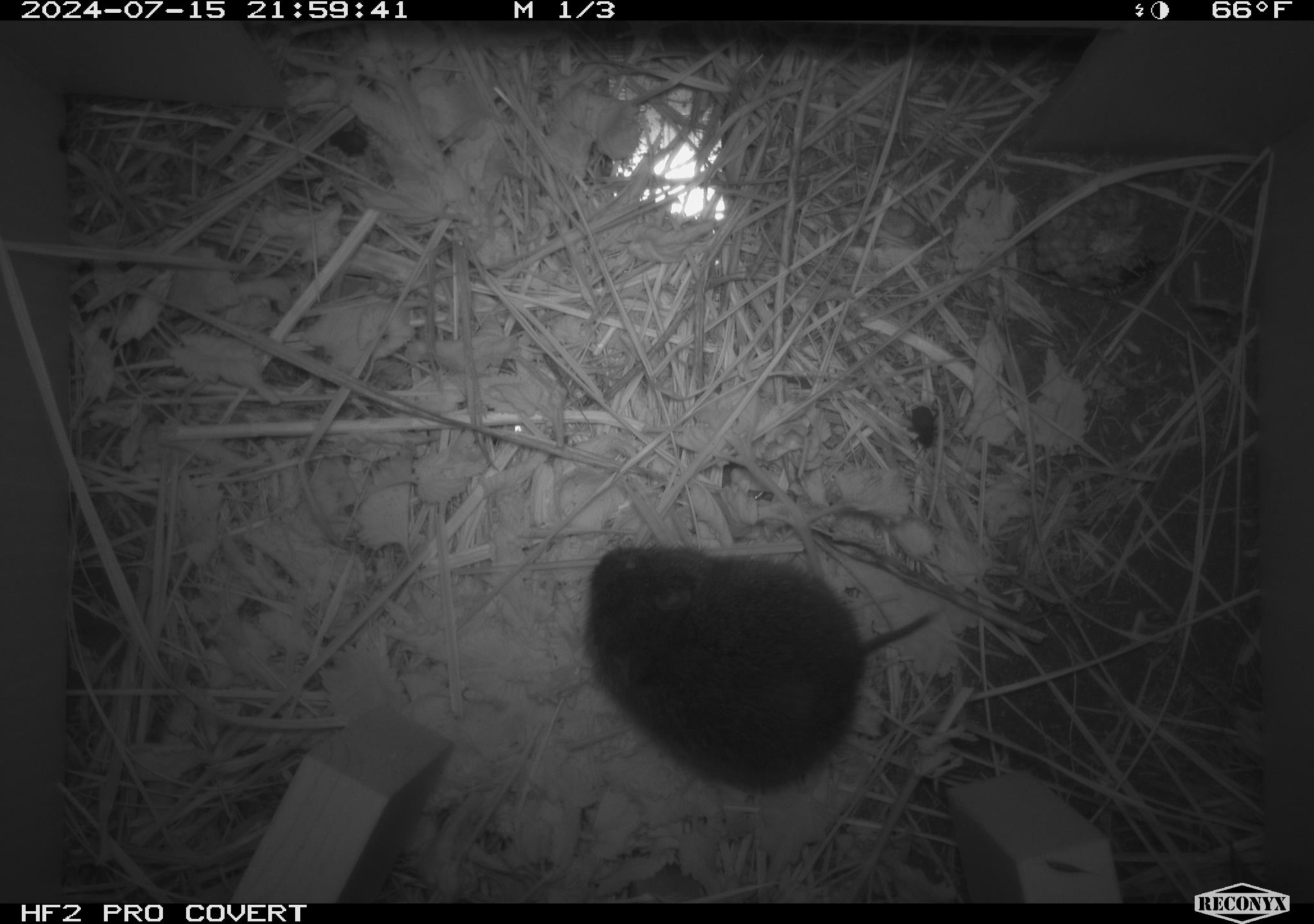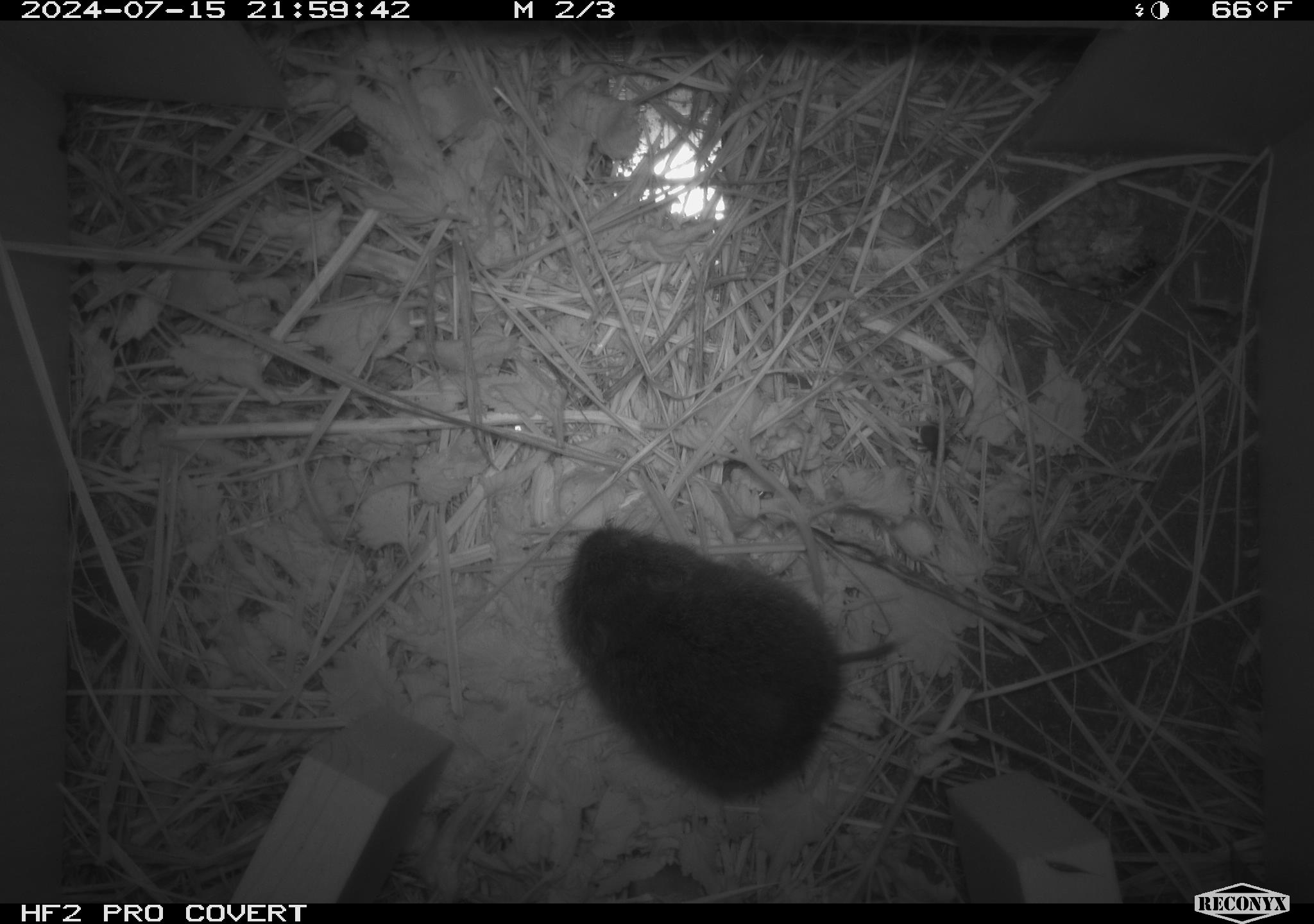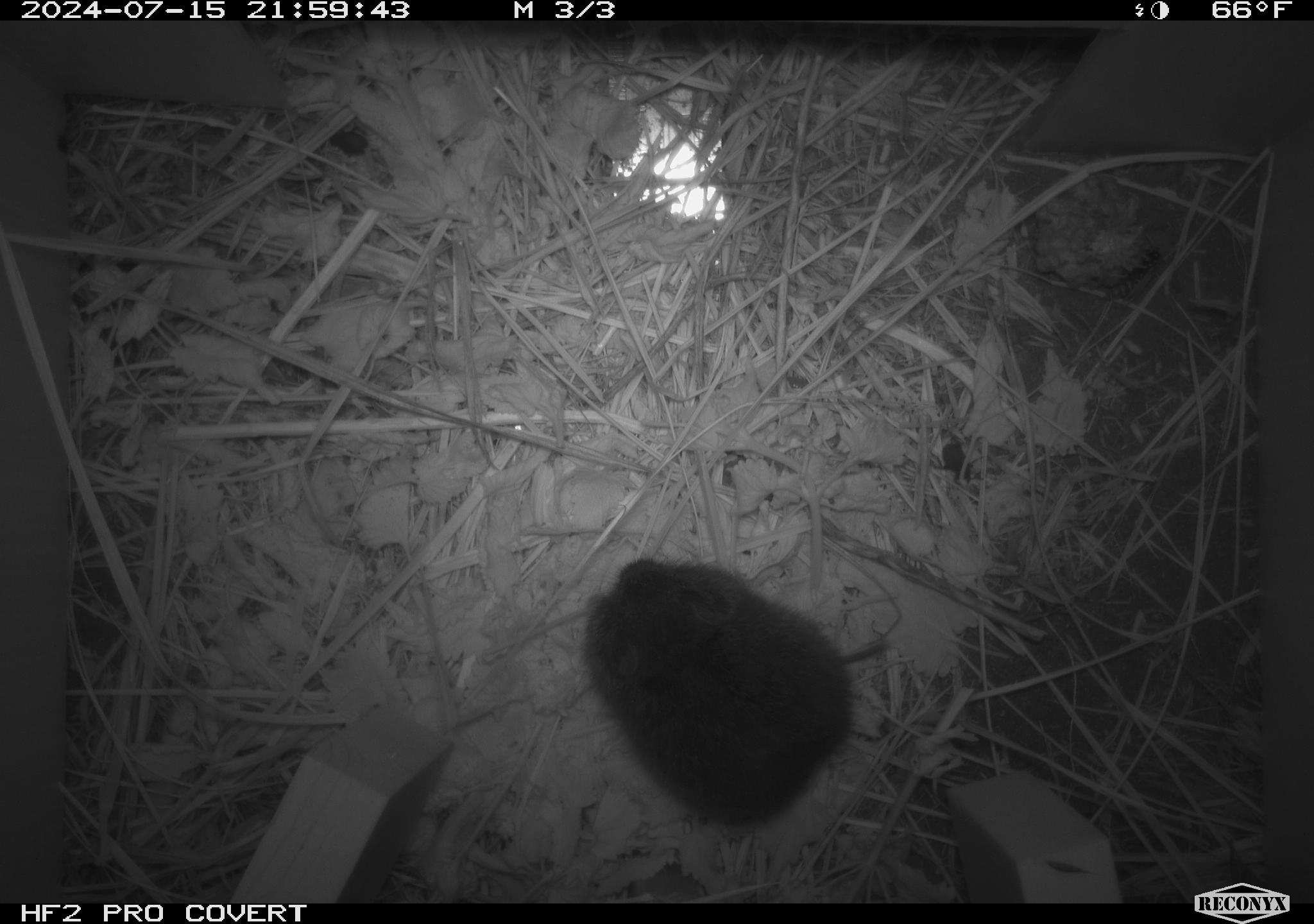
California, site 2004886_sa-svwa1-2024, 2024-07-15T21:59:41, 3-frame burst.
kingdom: Animalia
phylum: Arthropoda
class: Insecta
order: Hymenoptera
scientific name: Hymenoptera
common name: ants, bees, wasps, and sawflies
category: hymenoptera order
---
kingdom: Animalia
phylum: Chordata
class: Mammalia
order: Rodentia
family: Cricetidae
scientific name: Arvicolinae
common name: voles, lemmings, and muskrats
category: arvicolinae subfamily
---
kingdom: Animalia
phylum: Arthropoda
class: Insecta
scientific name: Insecta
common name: insect